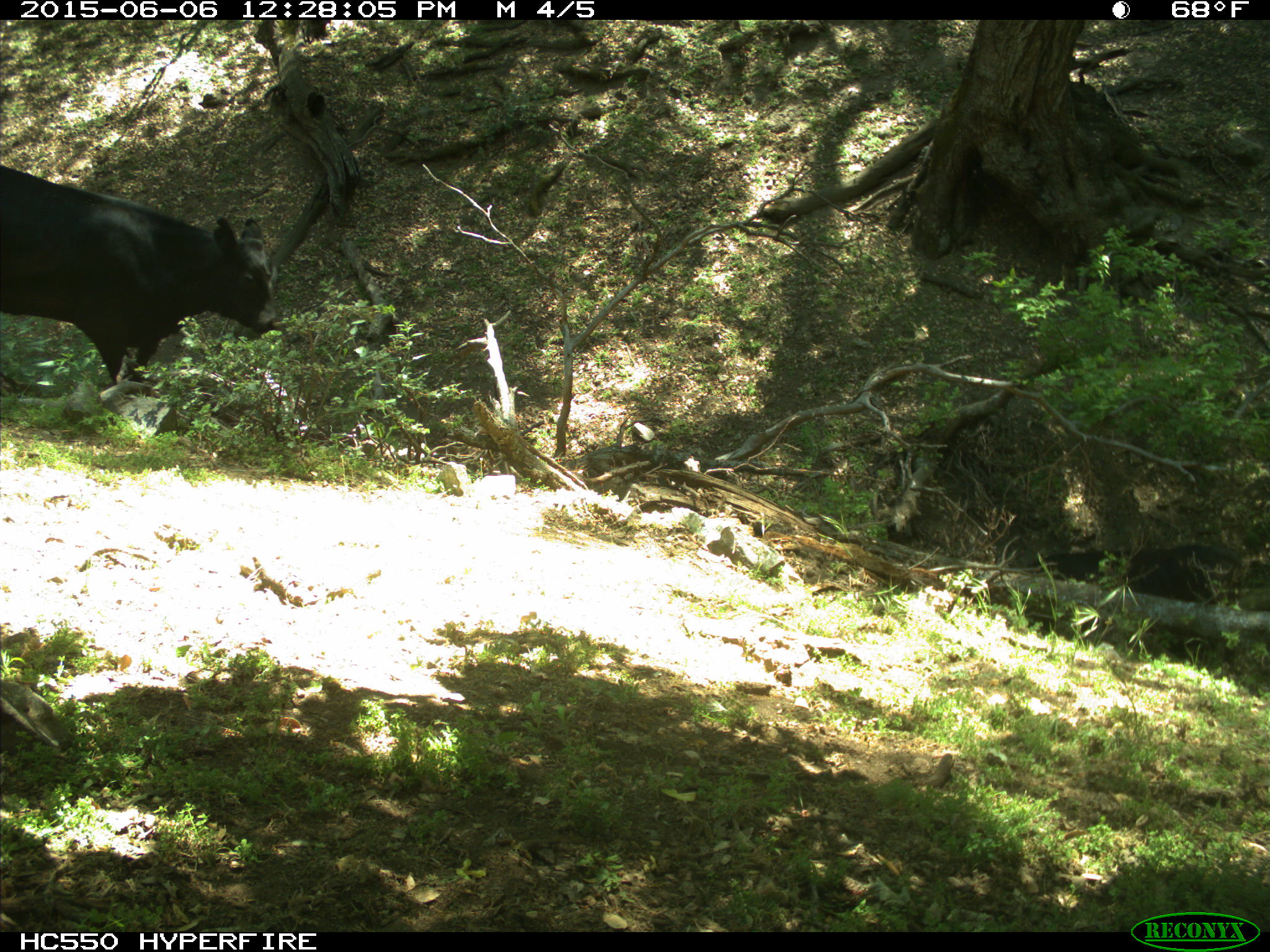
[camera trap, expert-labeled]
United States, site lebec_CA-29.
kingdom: Animalia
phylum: Chordata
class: Mammalia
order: Artiodactyla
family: Bovidae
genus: Bos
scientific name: Bos taurus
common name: domestic cow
Bos taurus (domestic cow).